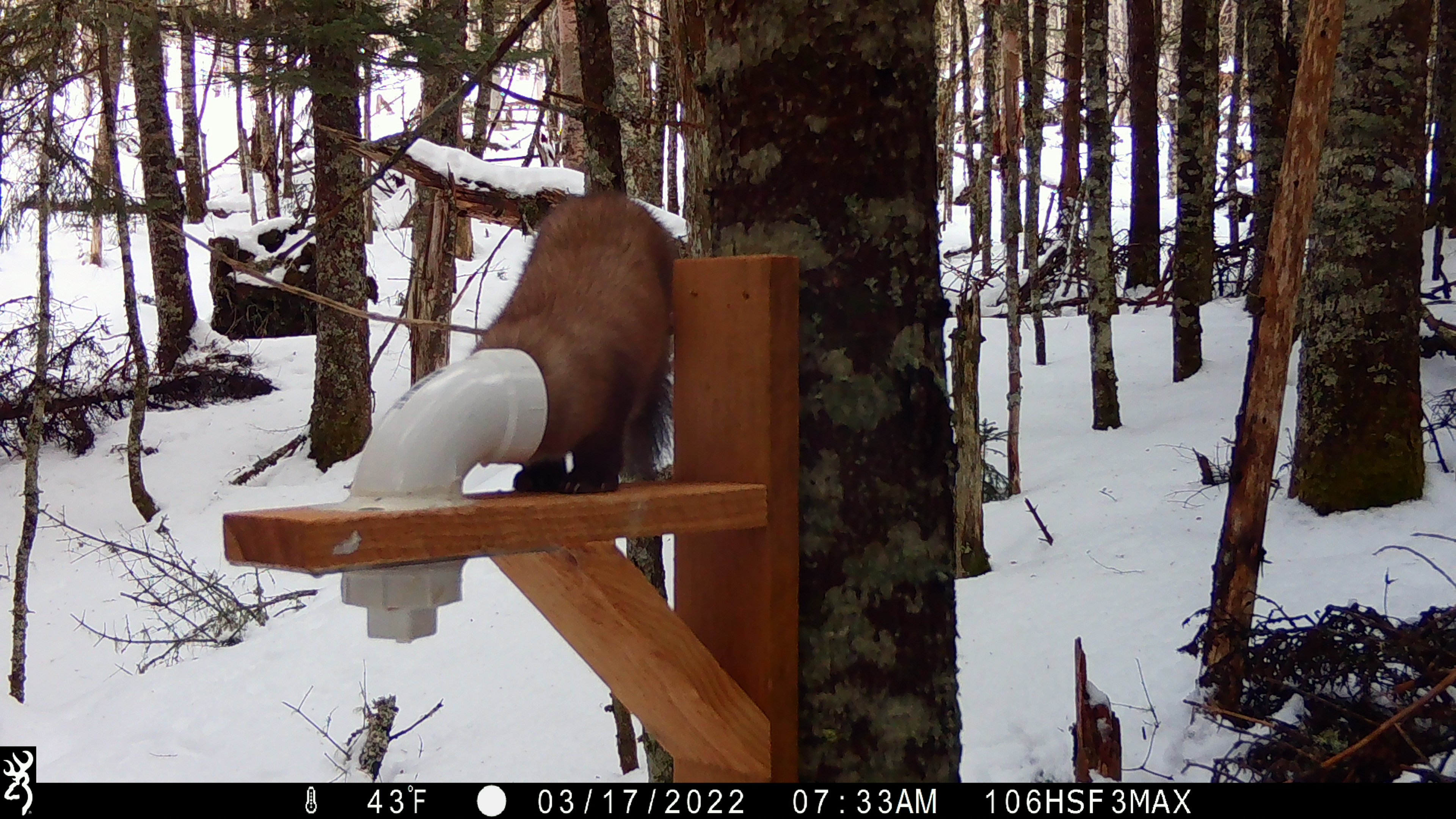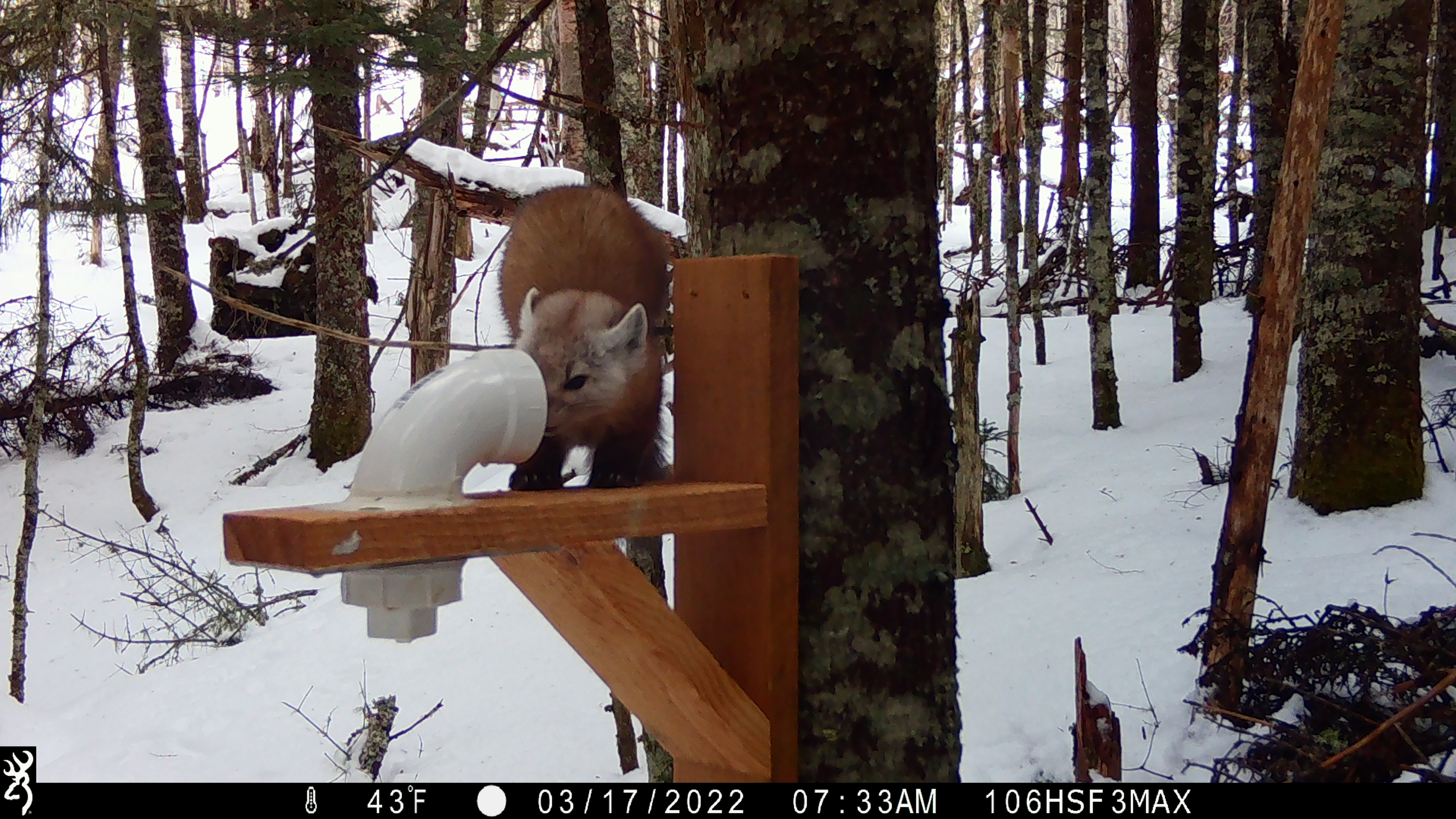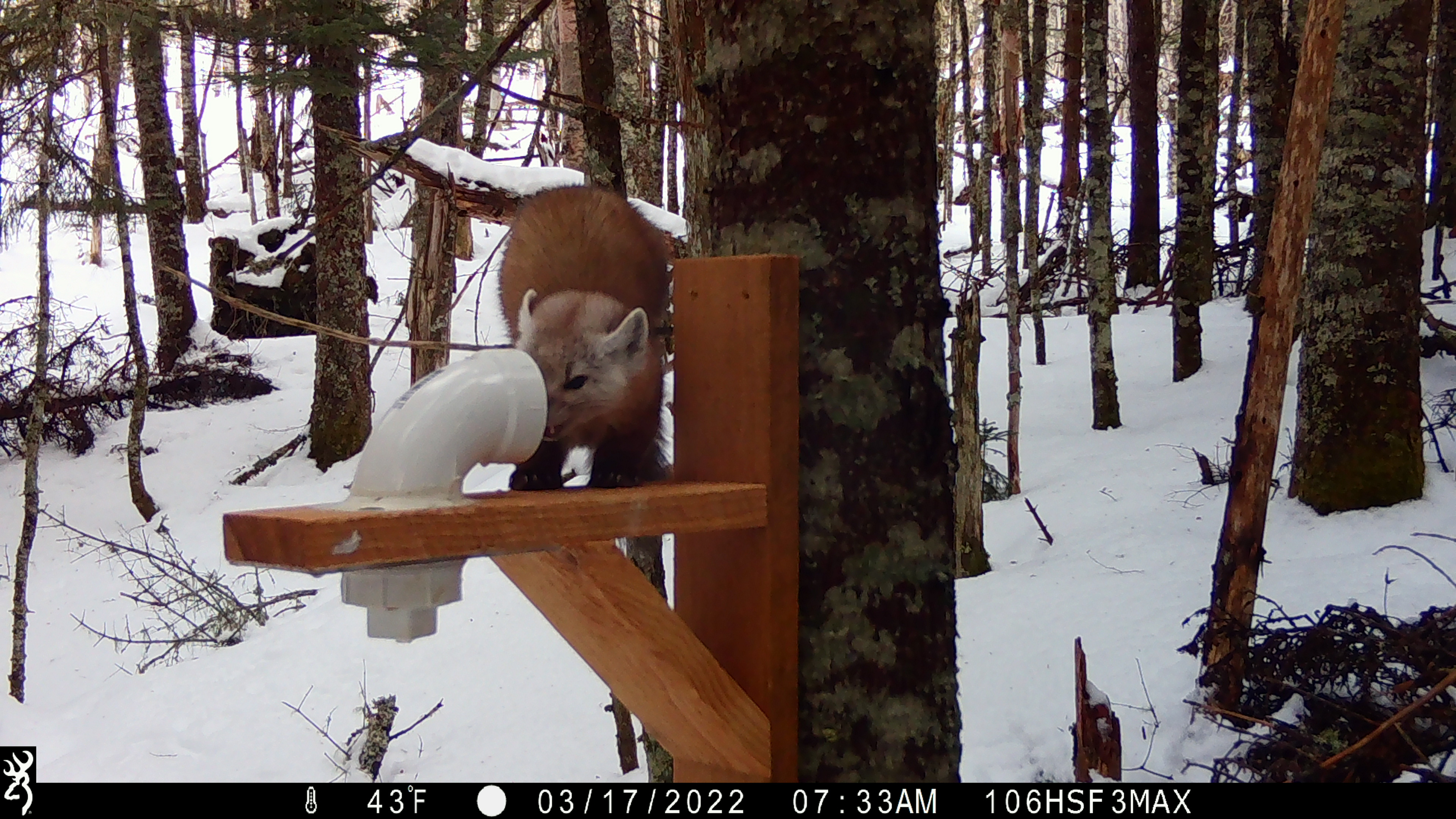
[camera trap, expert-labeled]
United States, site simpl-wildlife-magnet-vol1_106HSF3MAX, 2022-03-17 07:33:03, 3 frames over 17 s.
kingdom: Animalia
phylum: Chordata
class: Mammalia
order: Carnivora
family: Mustelidae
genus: Martes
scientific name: Martes americana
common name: american marten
American marten (Martes americana).